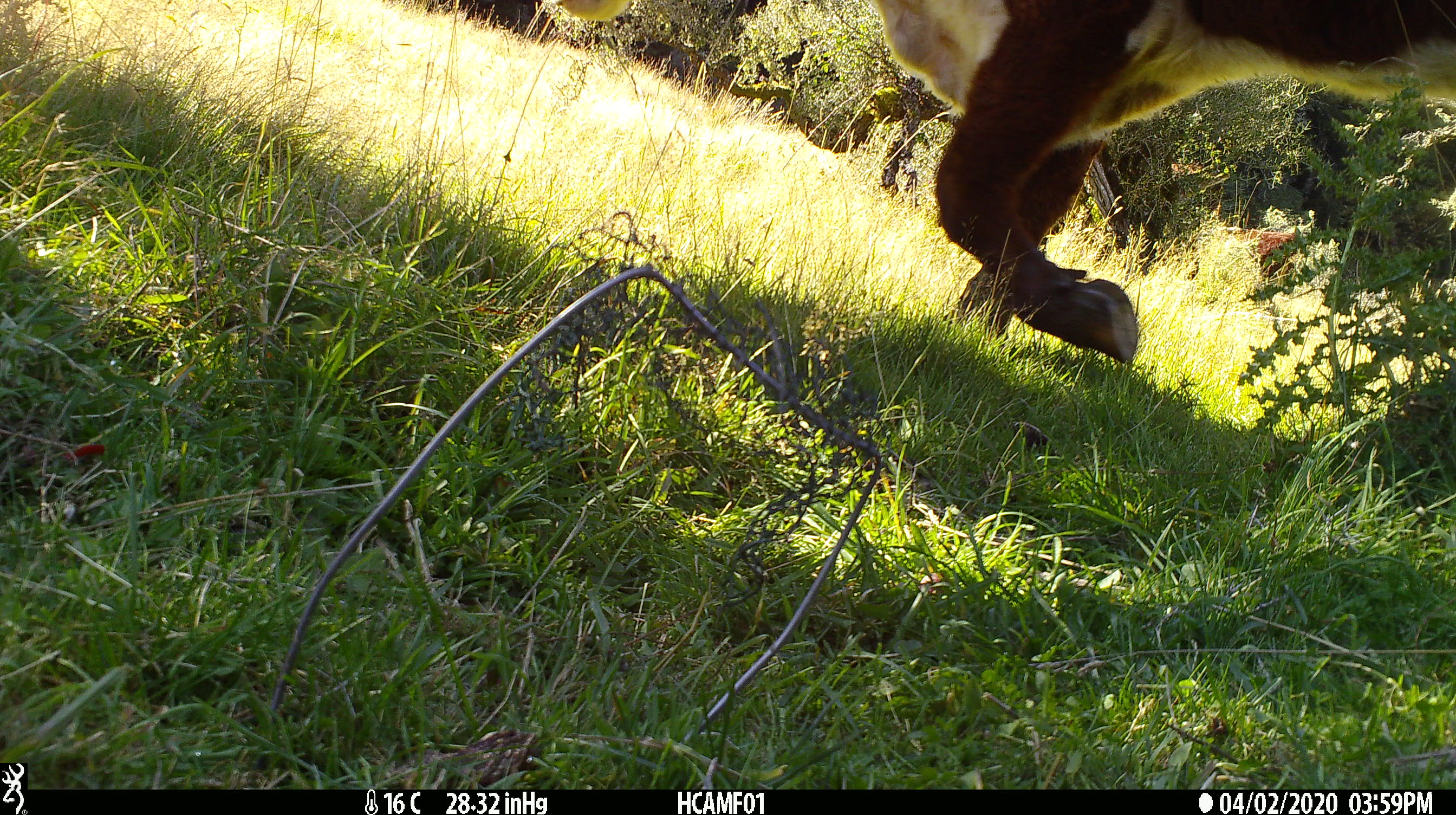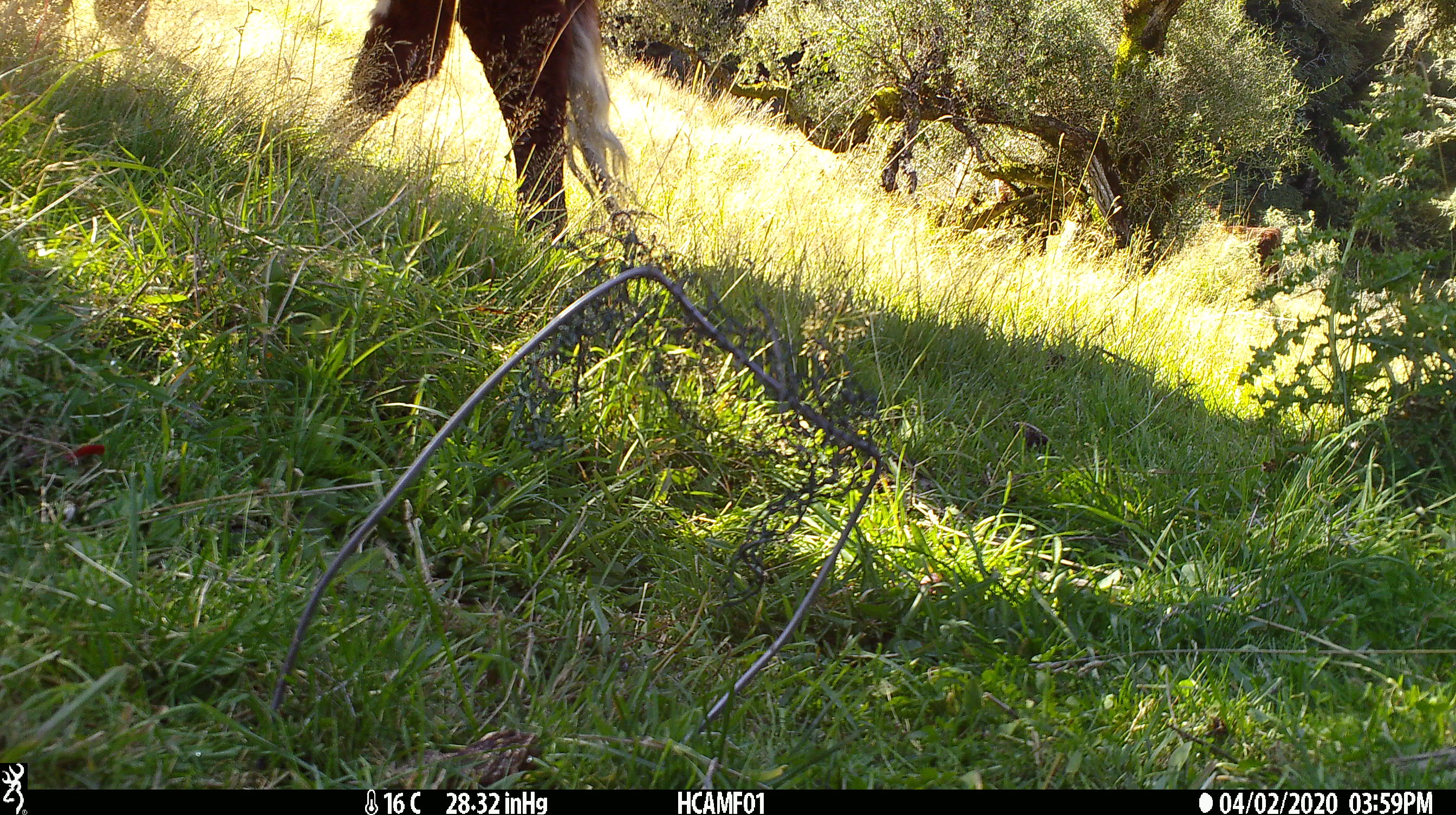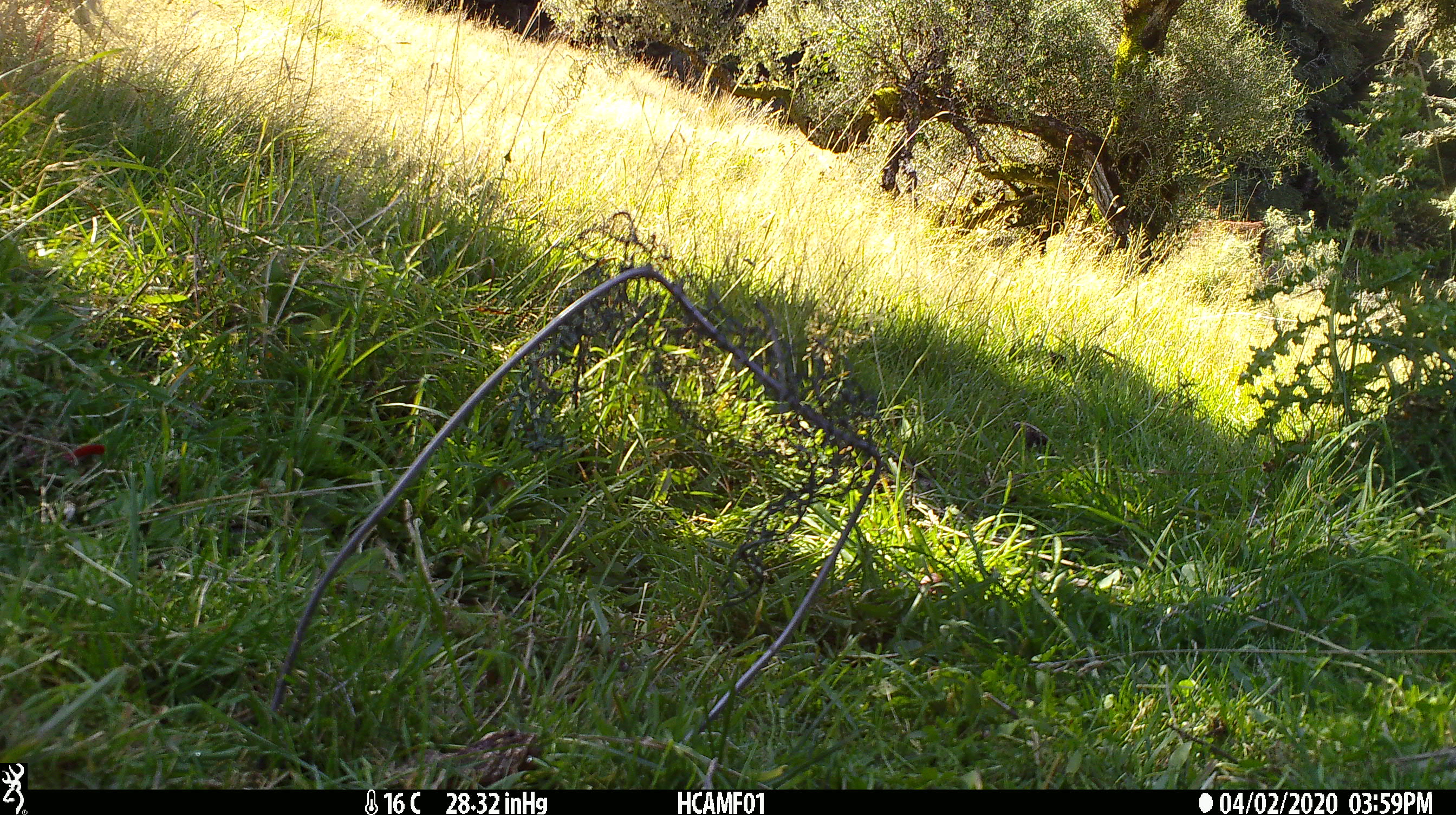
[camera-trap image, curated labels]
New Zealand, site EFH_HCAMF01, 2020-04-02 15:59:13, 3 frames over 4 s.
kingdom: Animalia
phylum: Chordata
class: Mammalia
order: Artiodactyla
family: Bovidae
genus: Bos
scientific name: Bos taurus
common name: domestic cow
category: cow